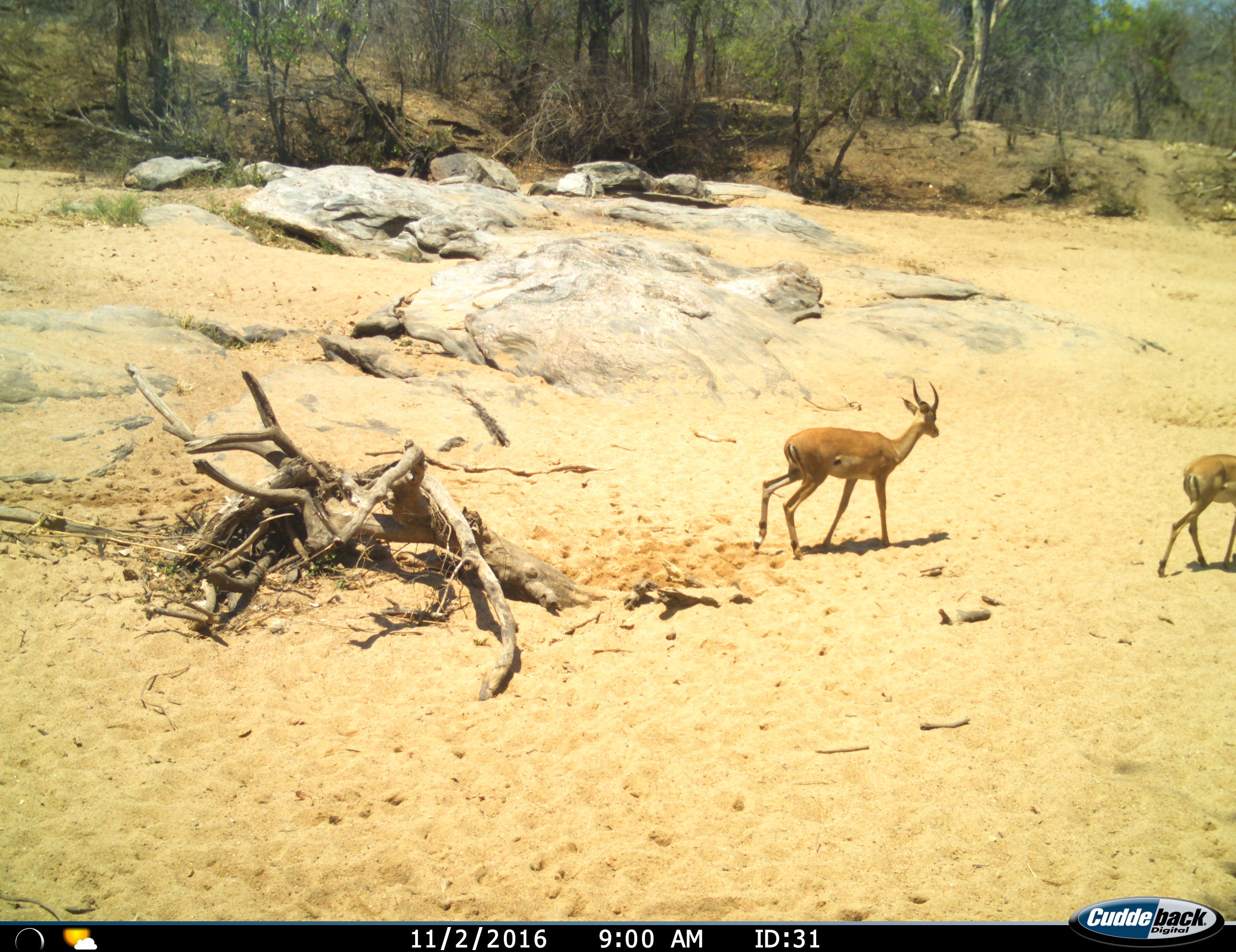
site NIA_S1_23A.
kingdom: Animalia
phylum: Chordata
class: Mammalia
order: Artiodactyla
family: Bovidae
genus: Aepyceros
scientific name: Aepyceros melampus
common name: impala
Impala (Aepyceros melampus), count 2. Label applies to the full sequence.